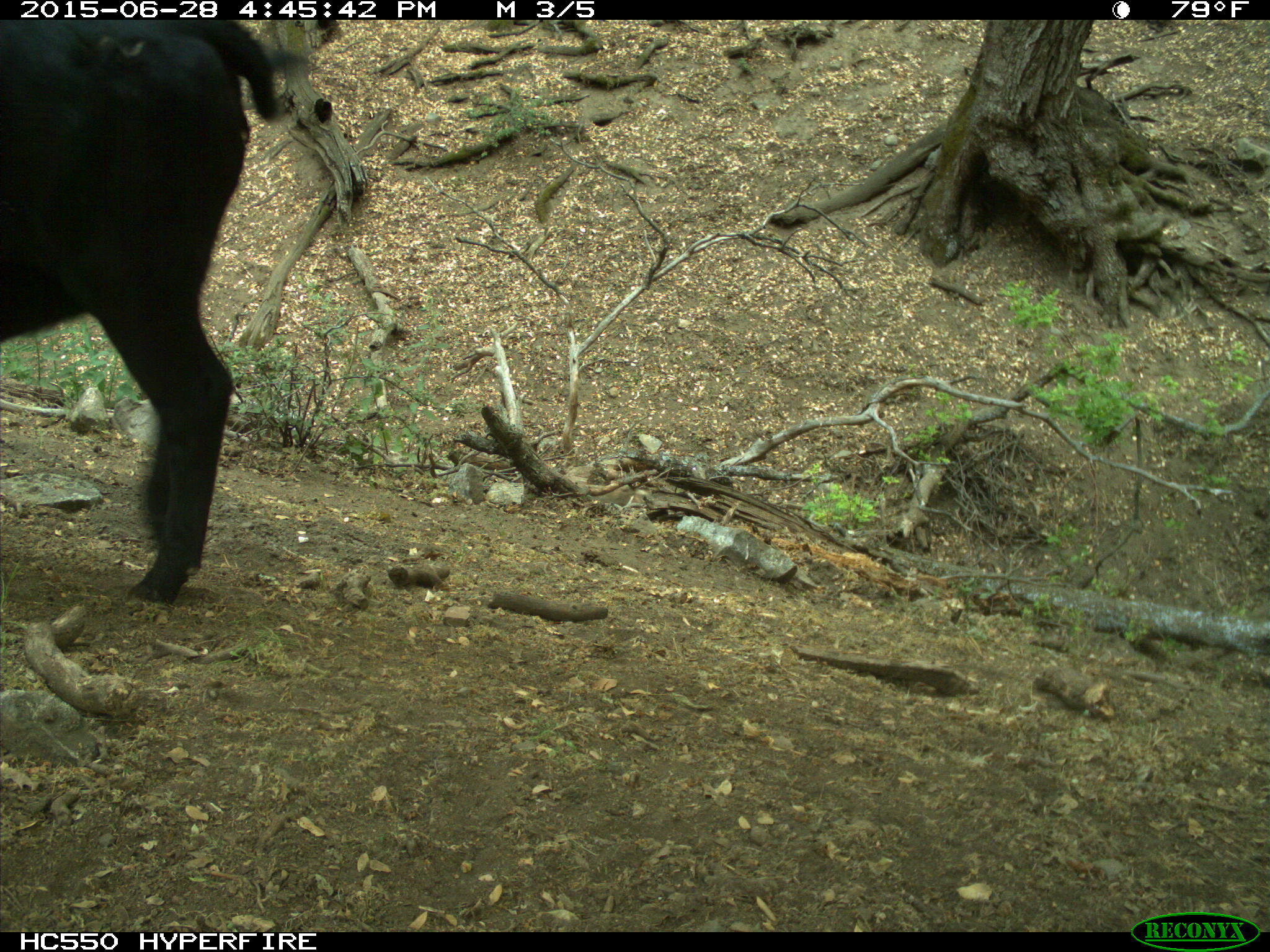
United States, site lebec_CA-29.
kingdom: Animalia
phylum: Chordata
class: Mammalia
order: Artiodactyla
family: Bovidae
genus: Bos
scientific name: Bos taurus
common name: domestic cow